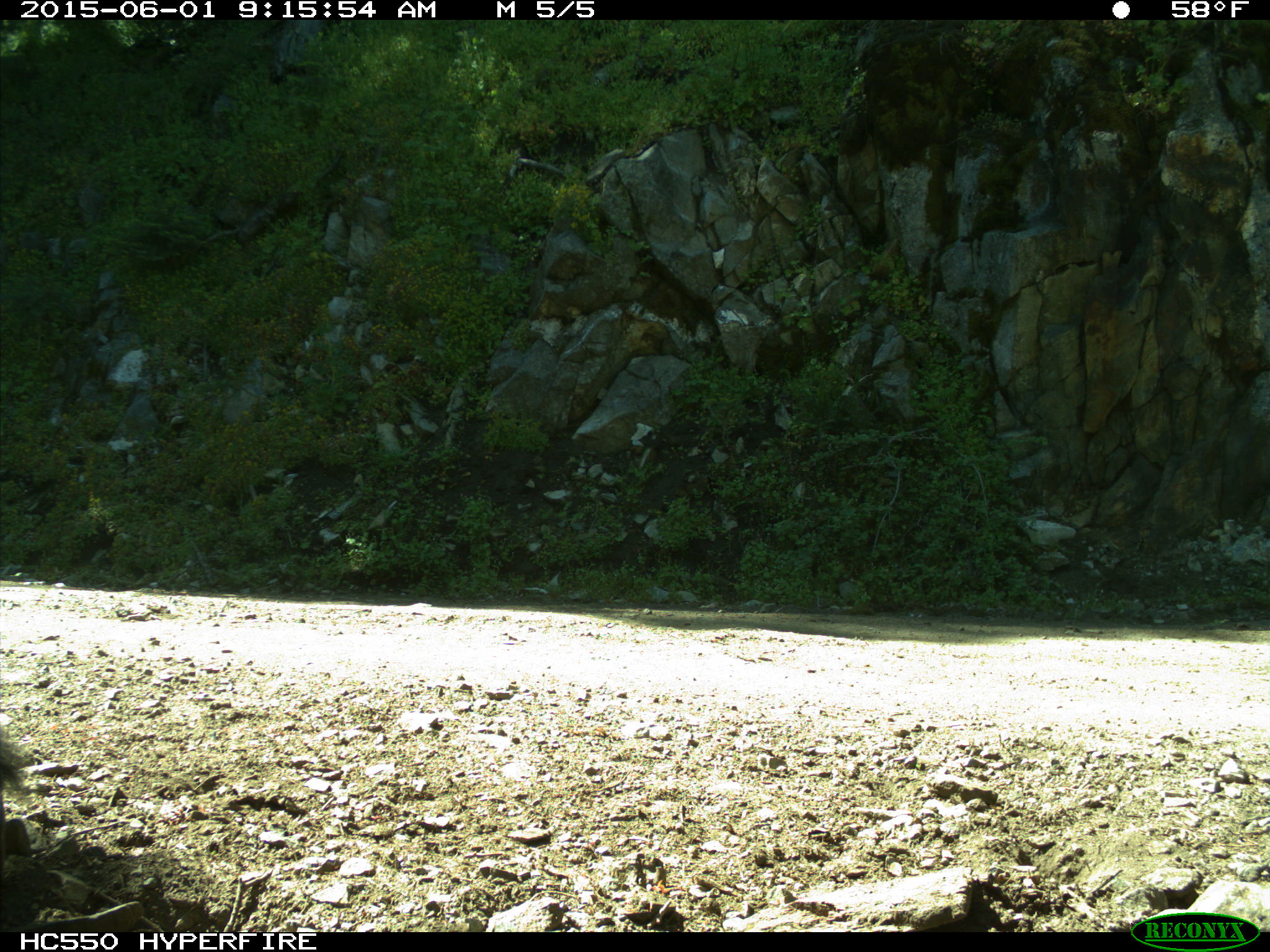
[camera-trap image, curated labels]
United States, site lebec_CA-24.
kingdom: Animalia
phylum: Chordata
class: Mammalia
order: Rodentia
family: Sciuridae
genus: Sciurus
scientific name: Sciurus carolinensis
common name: eastern gray squirrel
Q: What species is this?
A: Sciurus carolinensis (eastern gray squirrel).